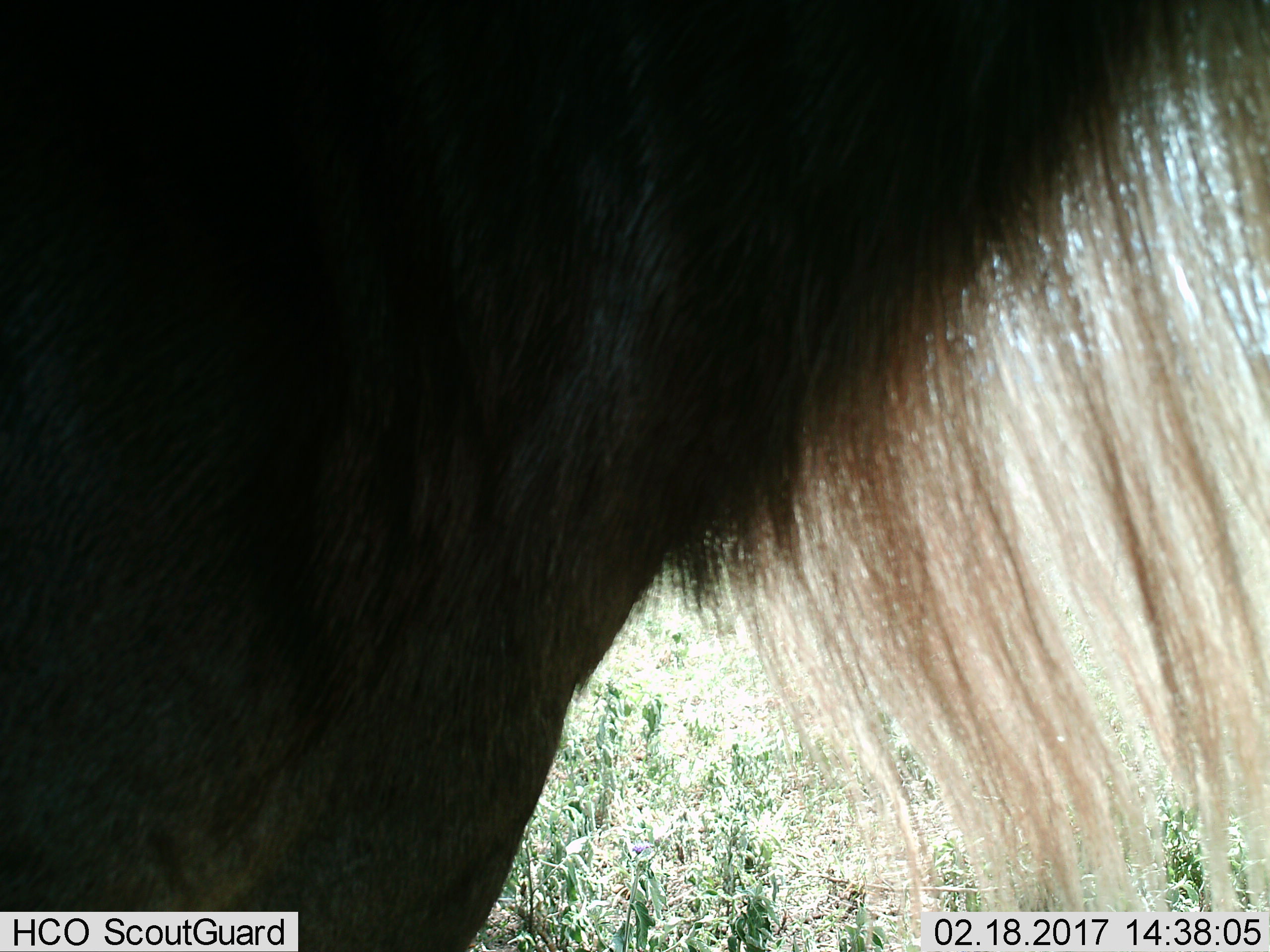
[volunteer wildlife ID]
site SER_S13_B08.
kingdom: Animalia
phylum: Chordata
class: Mammalia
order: Artiodactyla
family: Bovidae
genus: Connochaetes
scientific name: Connochaetes taurinus taurinus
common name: blue wildebeest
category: wildebeestblue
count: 1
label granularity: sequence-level